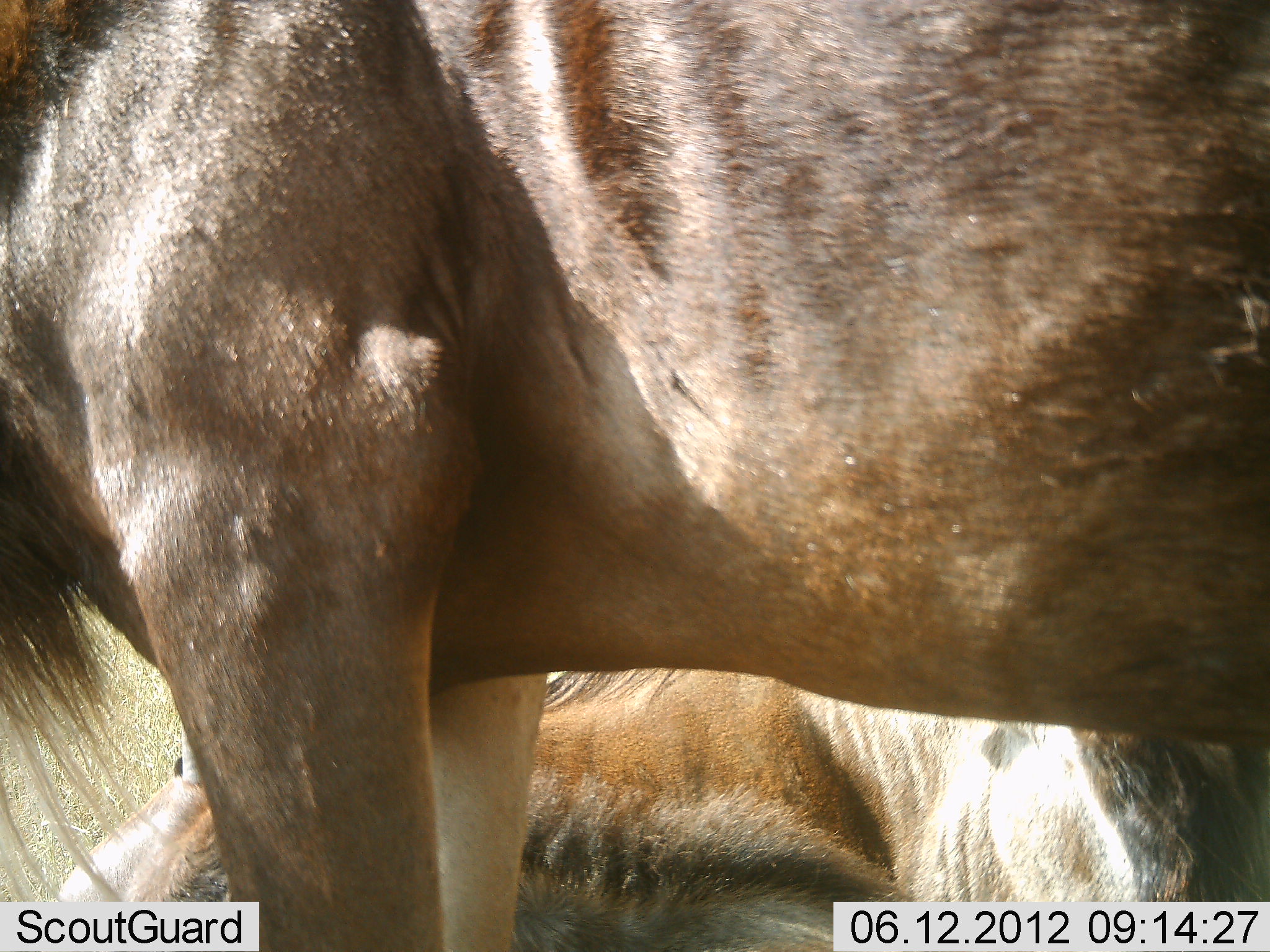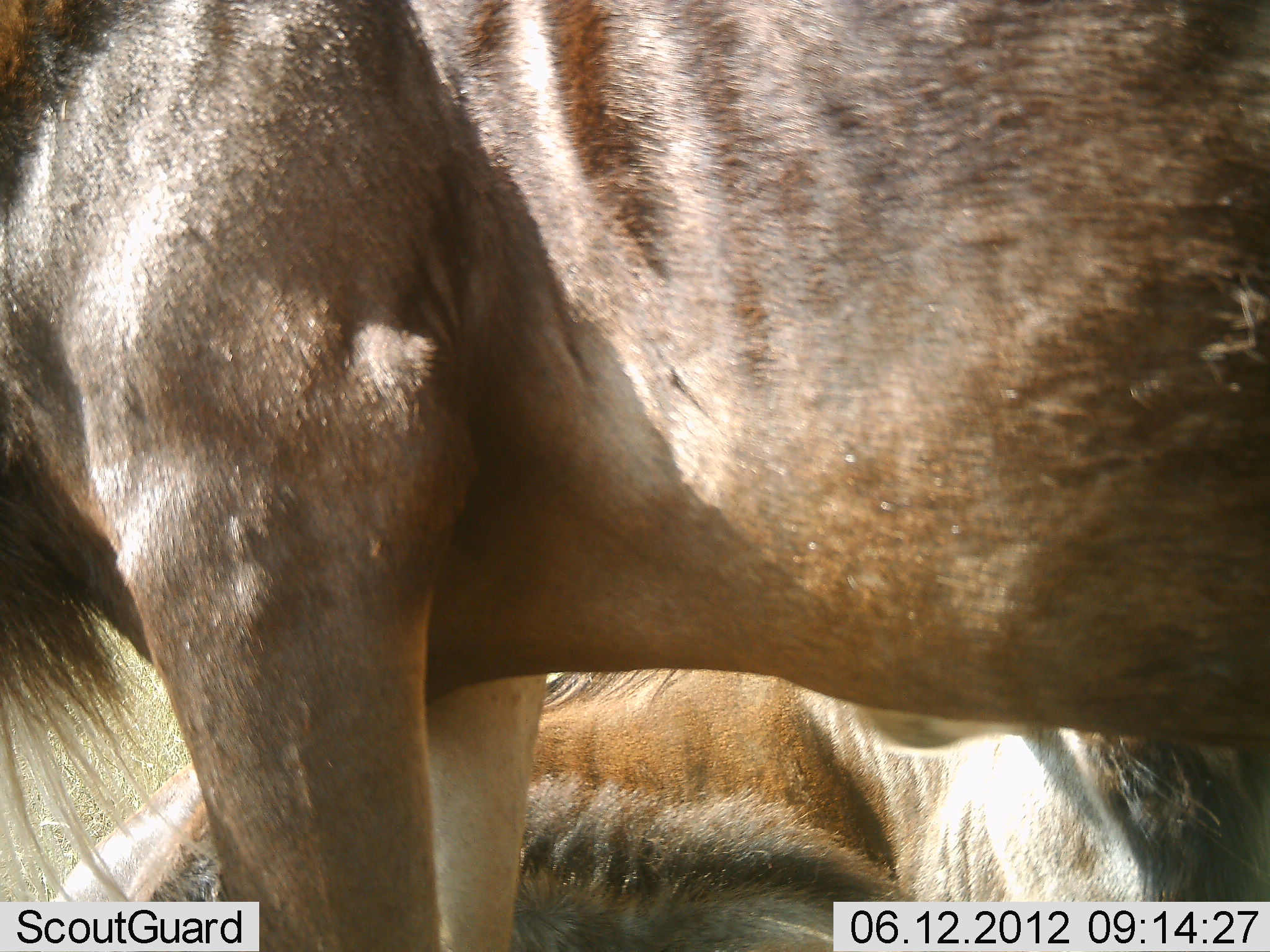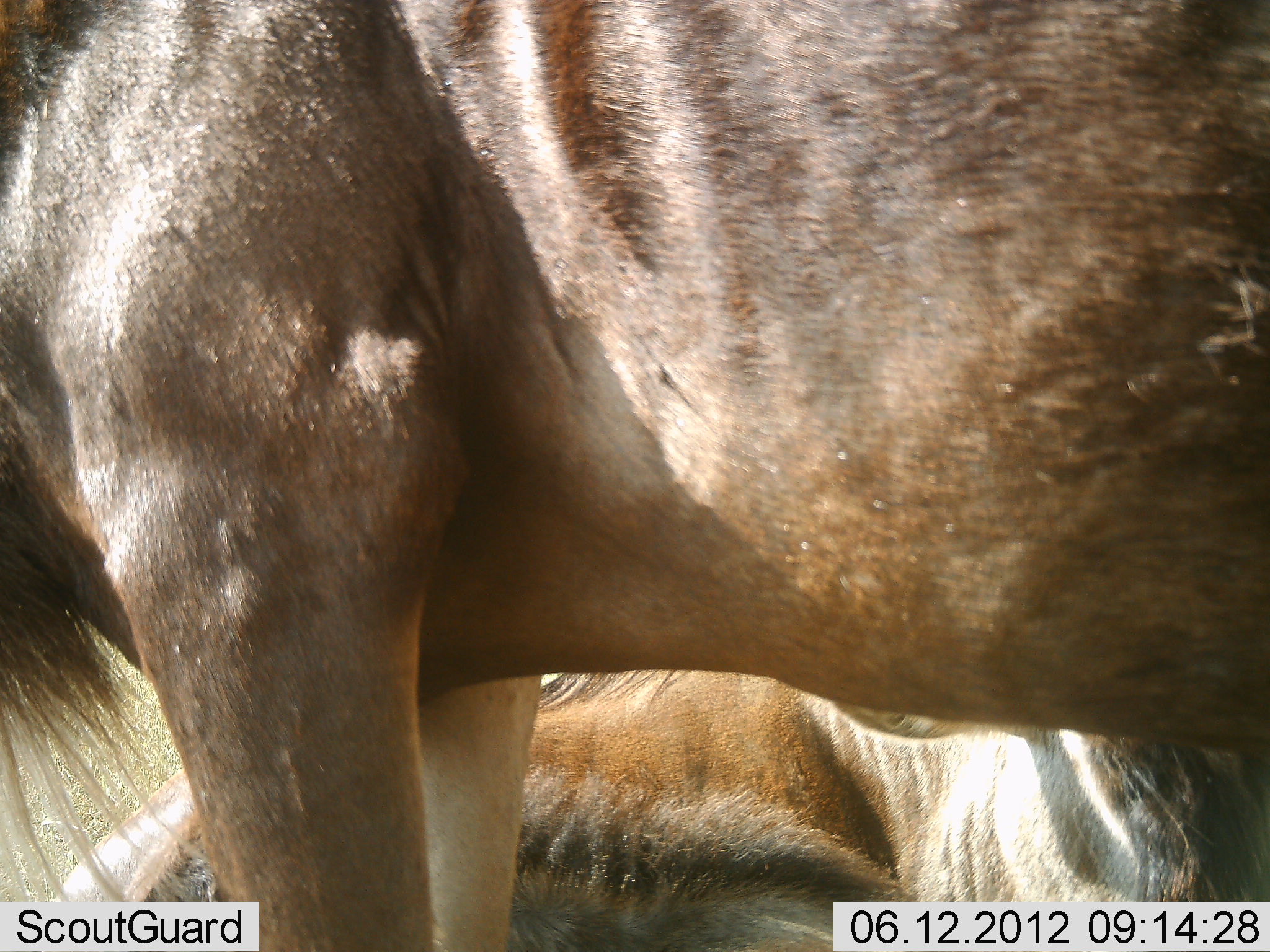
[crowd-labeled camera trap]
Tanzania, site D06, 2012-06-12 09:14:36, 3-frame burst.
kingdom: Animalia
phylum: Chordata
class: Mammalia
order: Artiodactyla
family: Bovidae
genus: Connochaetes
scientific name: Connochaetes taurinus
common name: blue wildebeest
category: wildebeest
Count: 2.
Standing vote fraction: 70%.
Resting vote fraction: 100%.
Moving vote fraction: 0%.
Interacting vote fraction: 10%.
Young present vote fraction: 0%.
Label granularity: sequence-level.